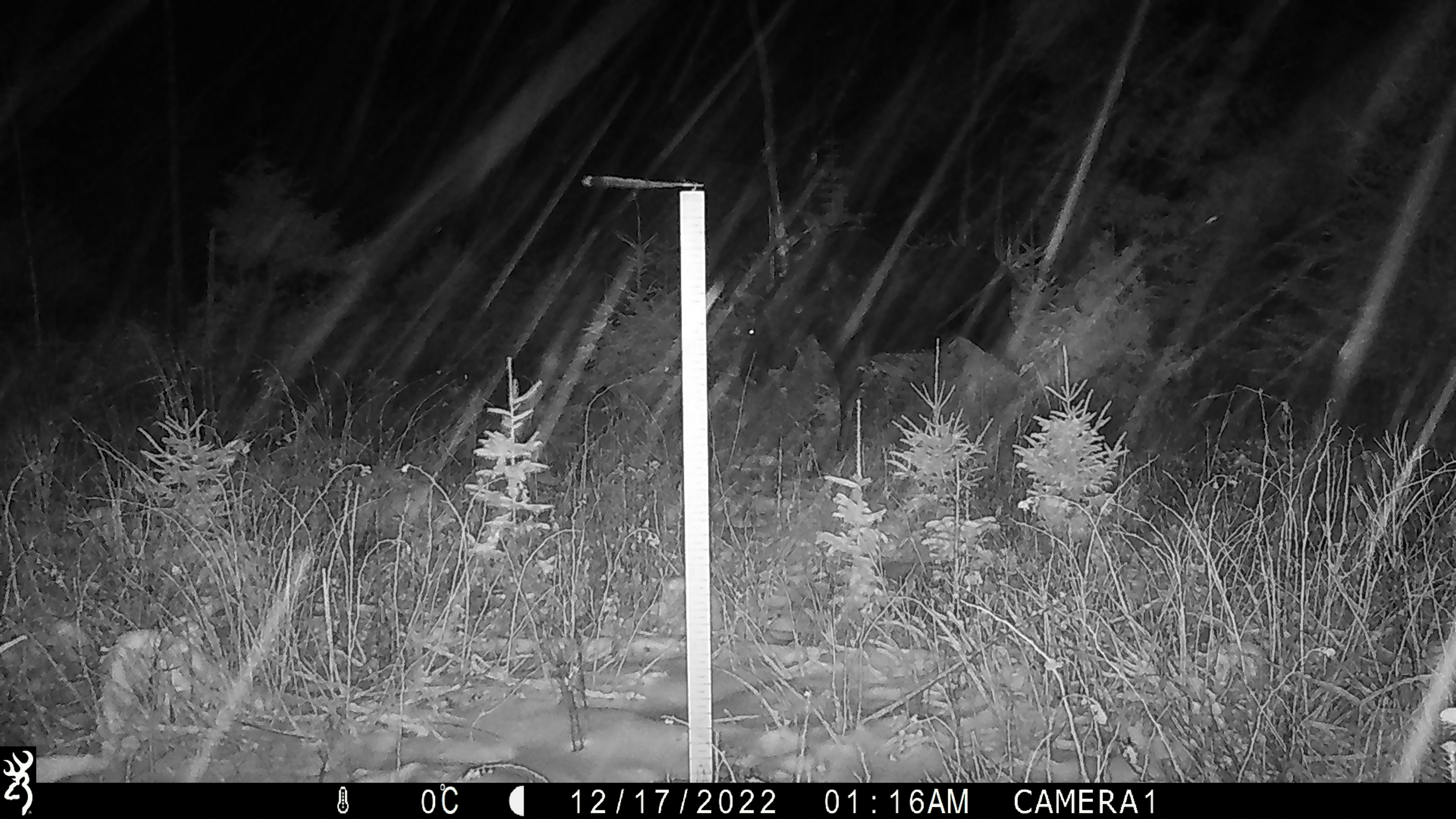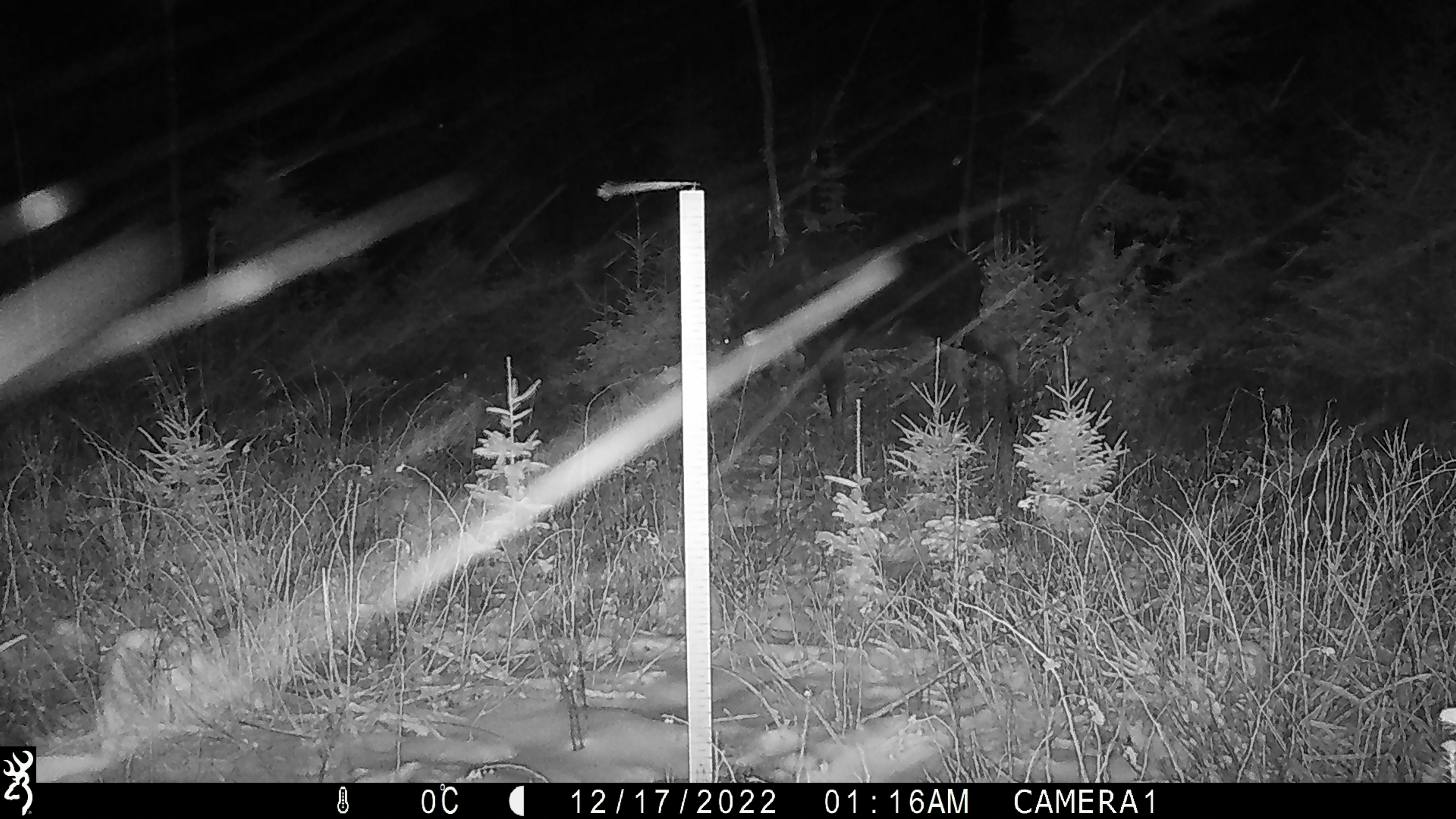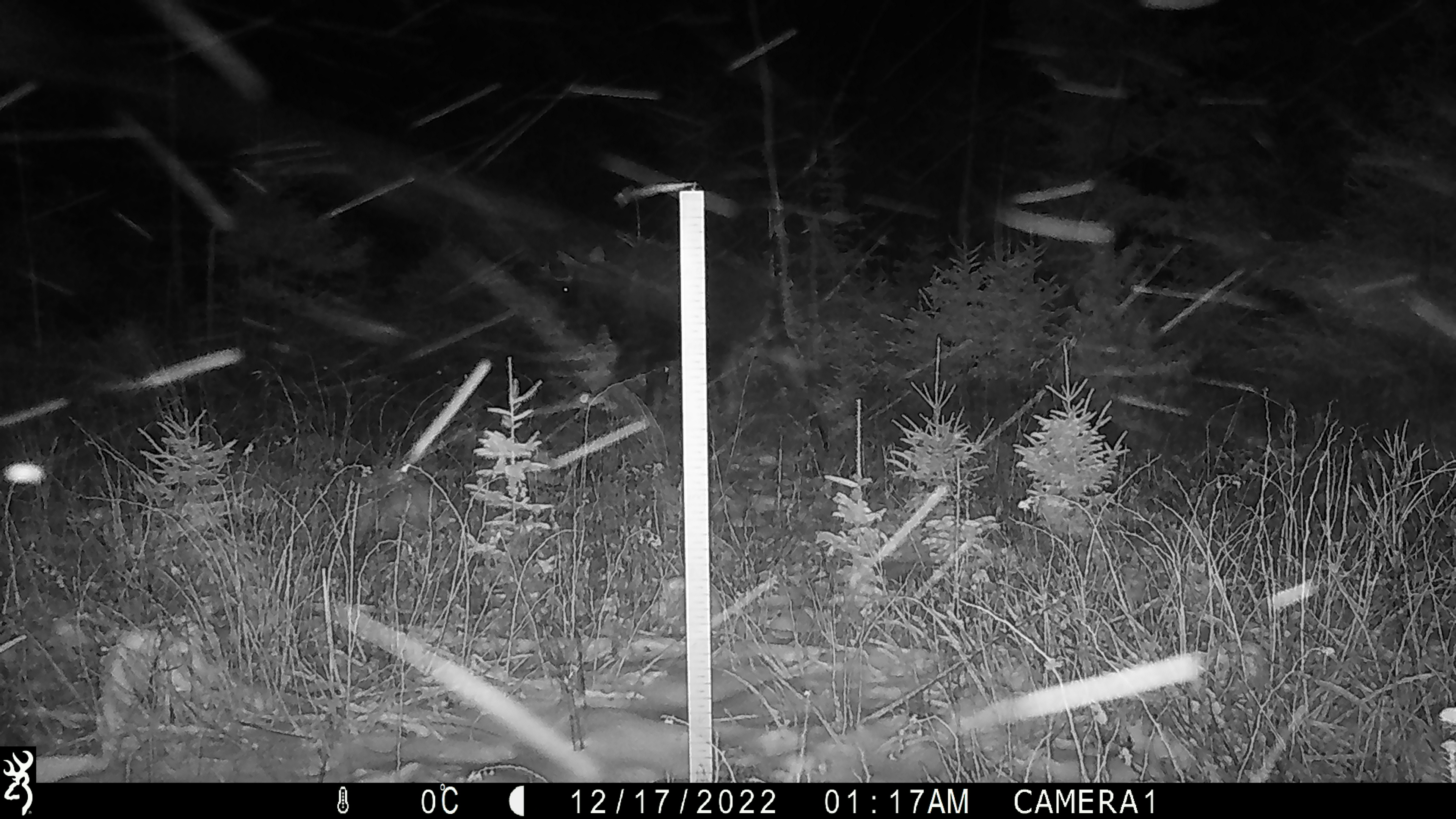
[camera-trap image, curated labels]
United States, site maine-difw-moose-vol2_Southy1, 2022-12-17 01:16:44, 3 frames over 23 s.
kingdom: Animalia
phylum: Chordata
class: Mammalia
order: Artiodactyla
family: Cervidae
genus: Alces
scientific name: Alces alces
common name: moose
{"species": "moose (Alces alces)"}